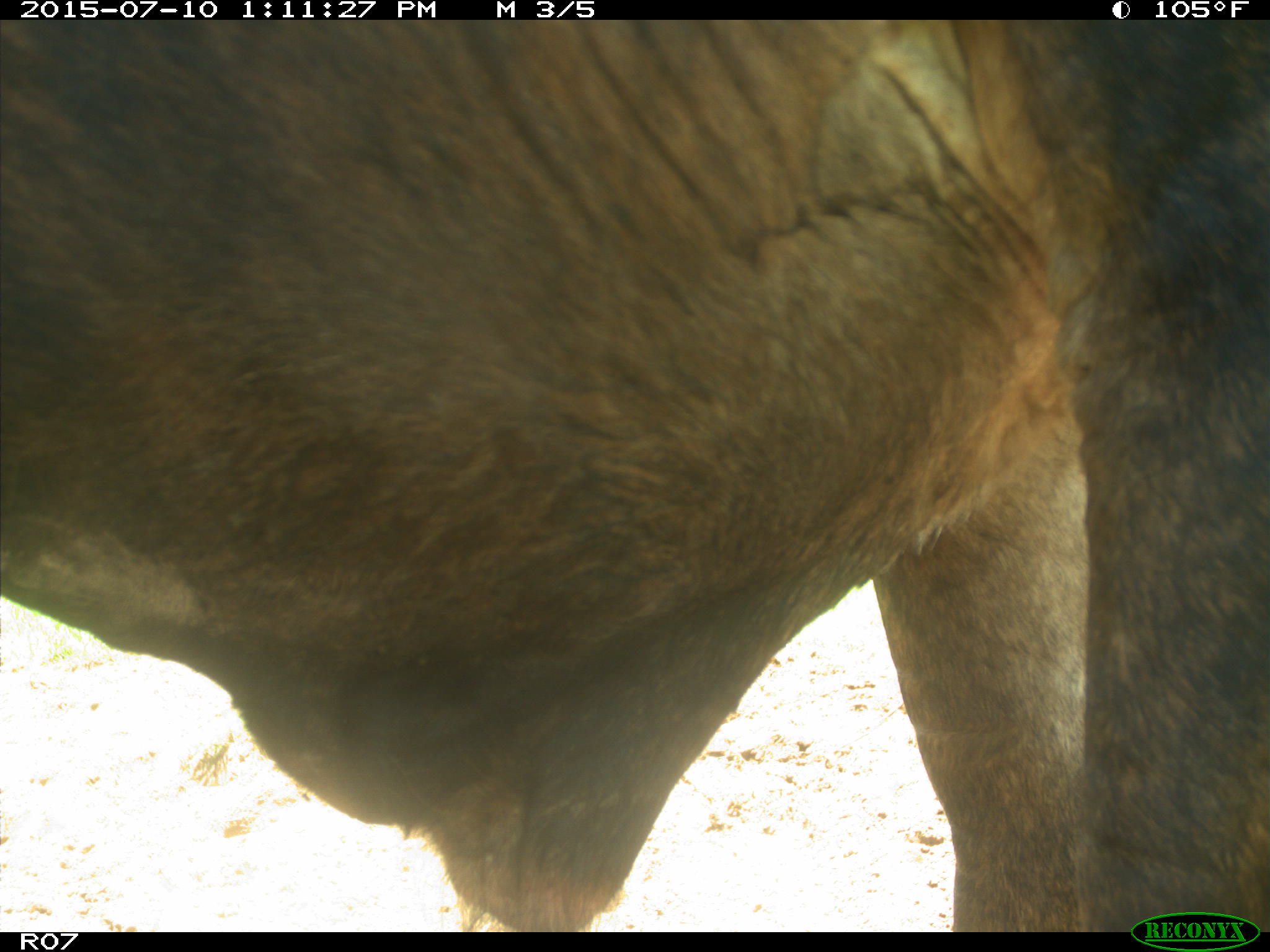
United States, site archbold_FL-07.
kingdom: Animalia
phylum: Chordata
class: Mammalia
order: Artiodactyla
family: Bovidae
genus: Bos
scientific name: Bos taurus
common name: domestic cow